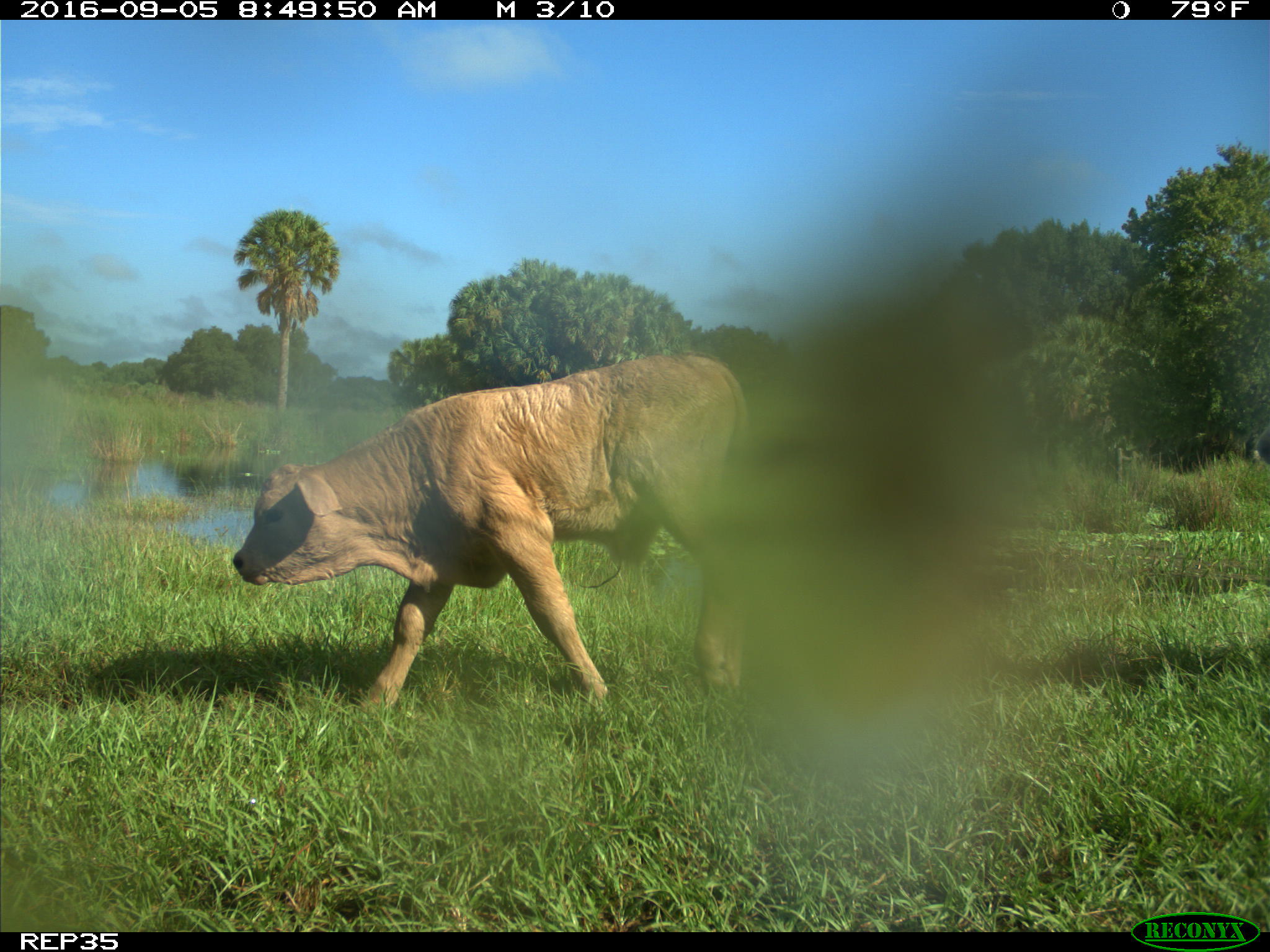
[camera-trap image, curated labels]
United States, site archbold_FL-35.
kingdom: Animalia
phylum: Chordata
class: Mammalia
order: Artiodactyla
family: Bovidae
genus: Bos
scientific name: Bos taurus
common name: domestic cow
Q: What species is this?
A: Bos taurus (domestic cow).